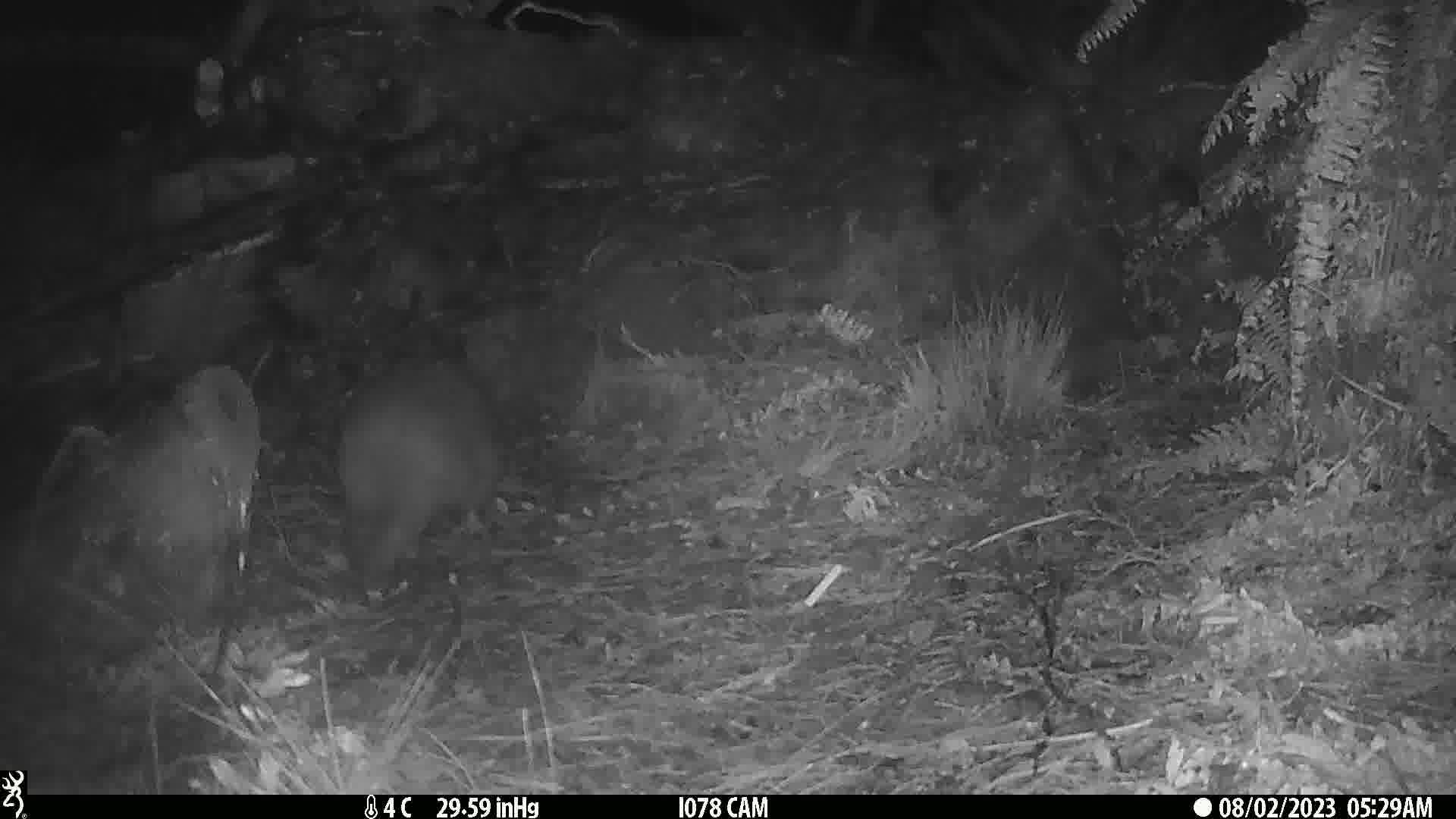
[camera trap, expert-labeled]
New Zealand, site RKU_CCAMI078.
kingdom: Animalia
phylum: Chordata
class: Aves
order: Apterygiformes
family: Apterygidae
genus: Apteryx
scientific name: Apteryx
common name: kiwi